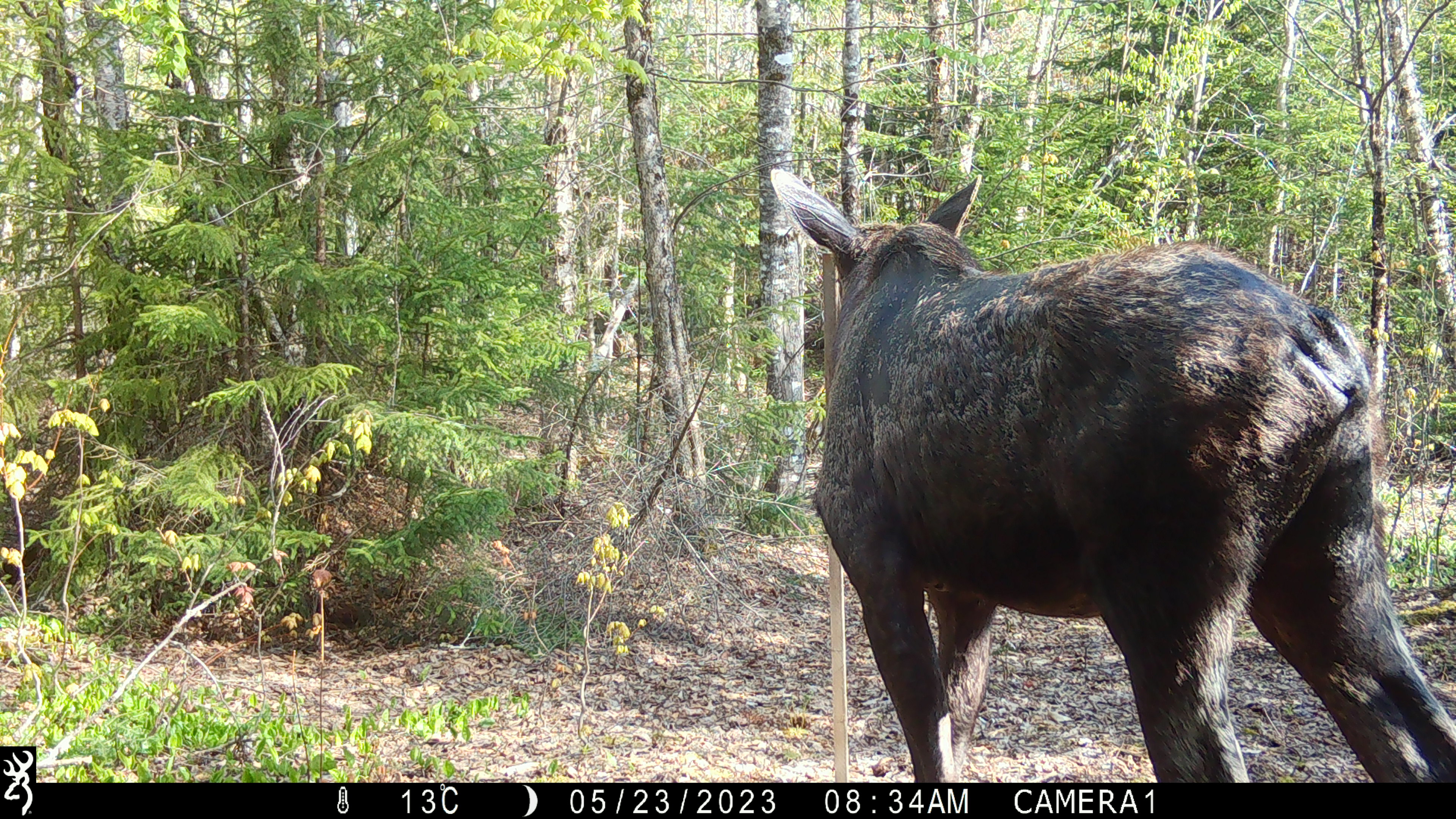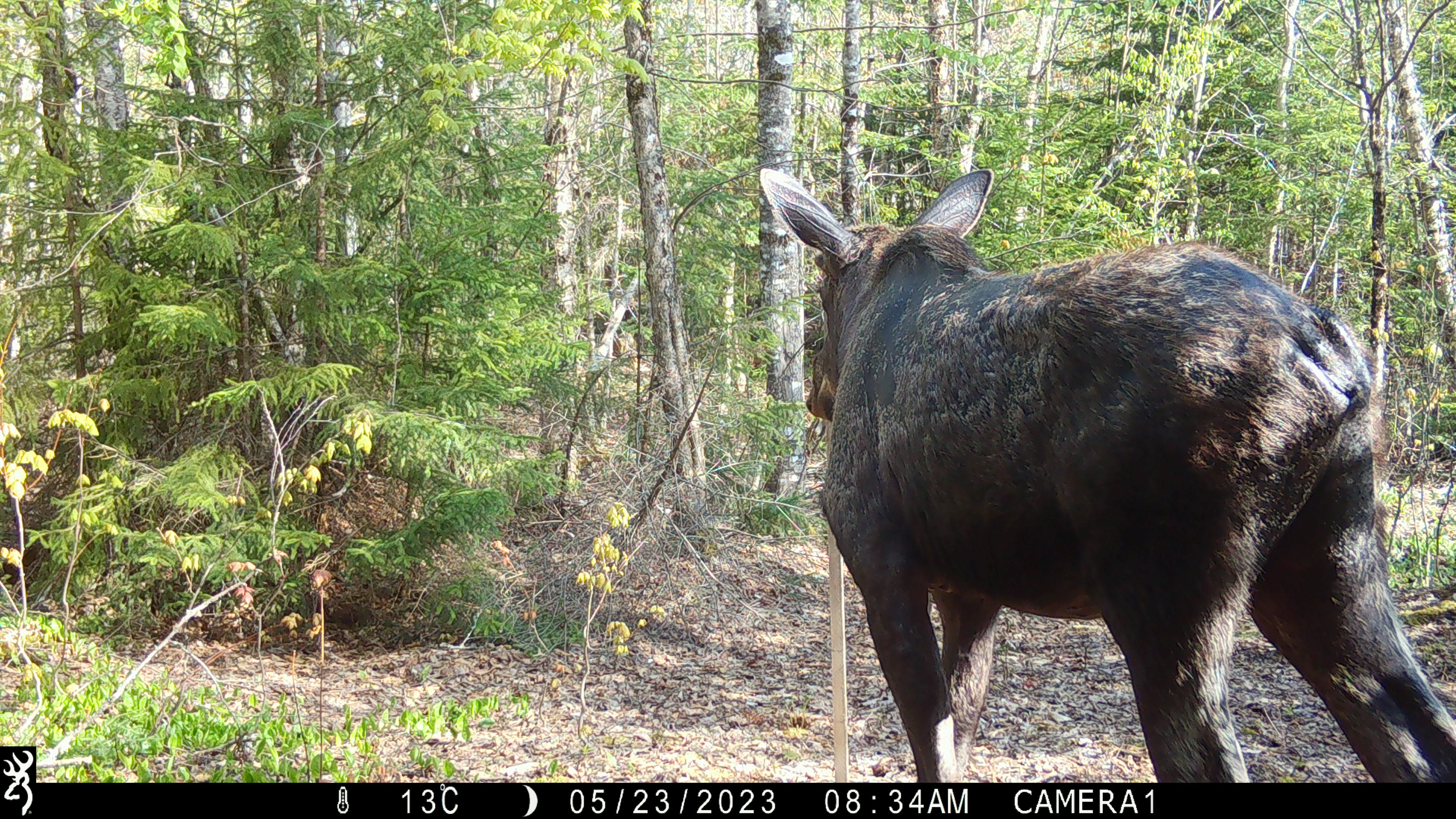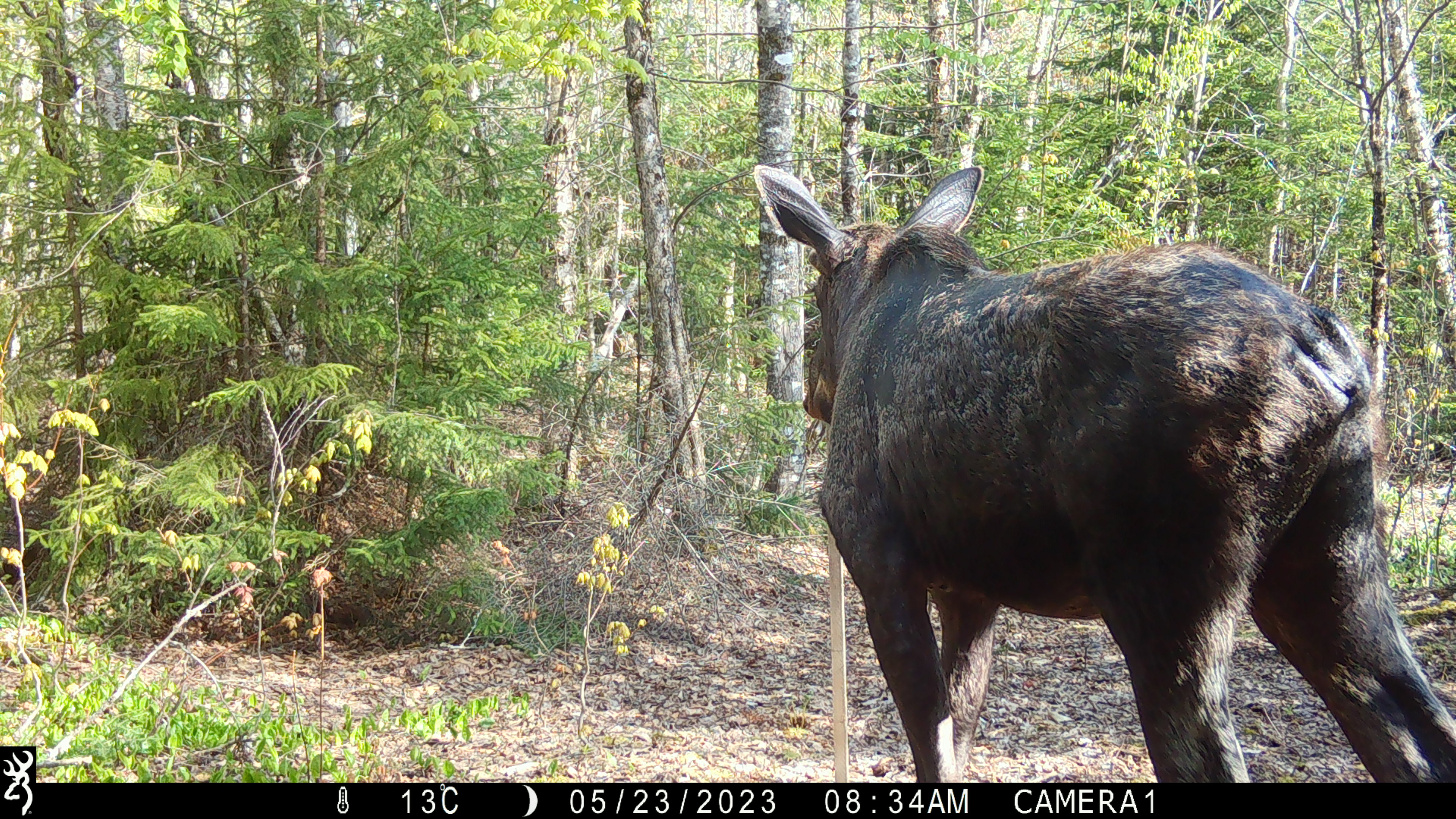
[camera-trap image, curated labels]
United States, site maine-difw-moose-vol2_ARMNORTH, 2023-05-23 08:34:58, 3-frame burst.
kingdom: Animalia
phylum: Chordata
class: Mammalia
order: Artiodactyla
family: Cervidae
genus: Alces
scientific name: Alces alces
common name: moose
Moose (Alces alces).